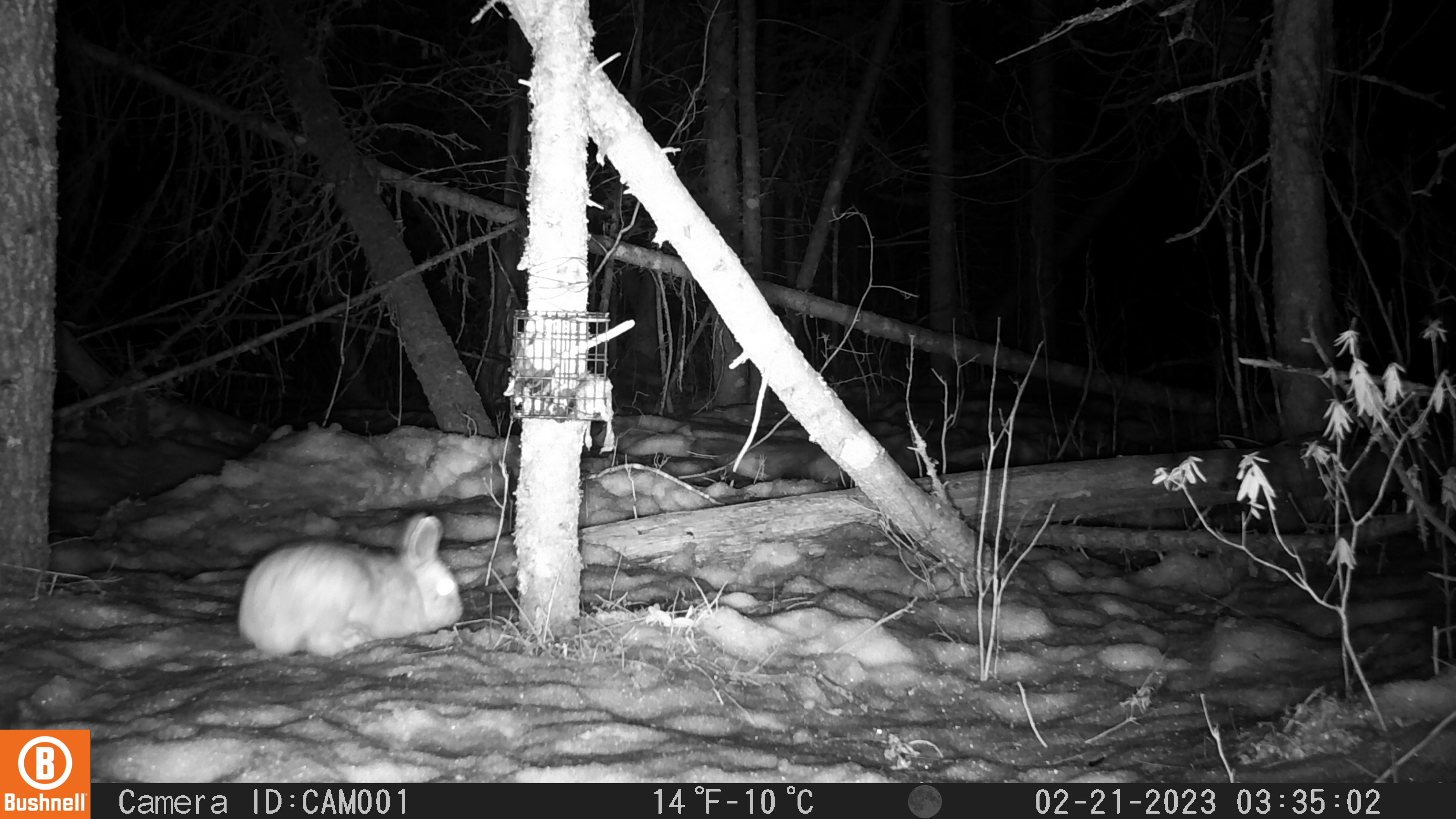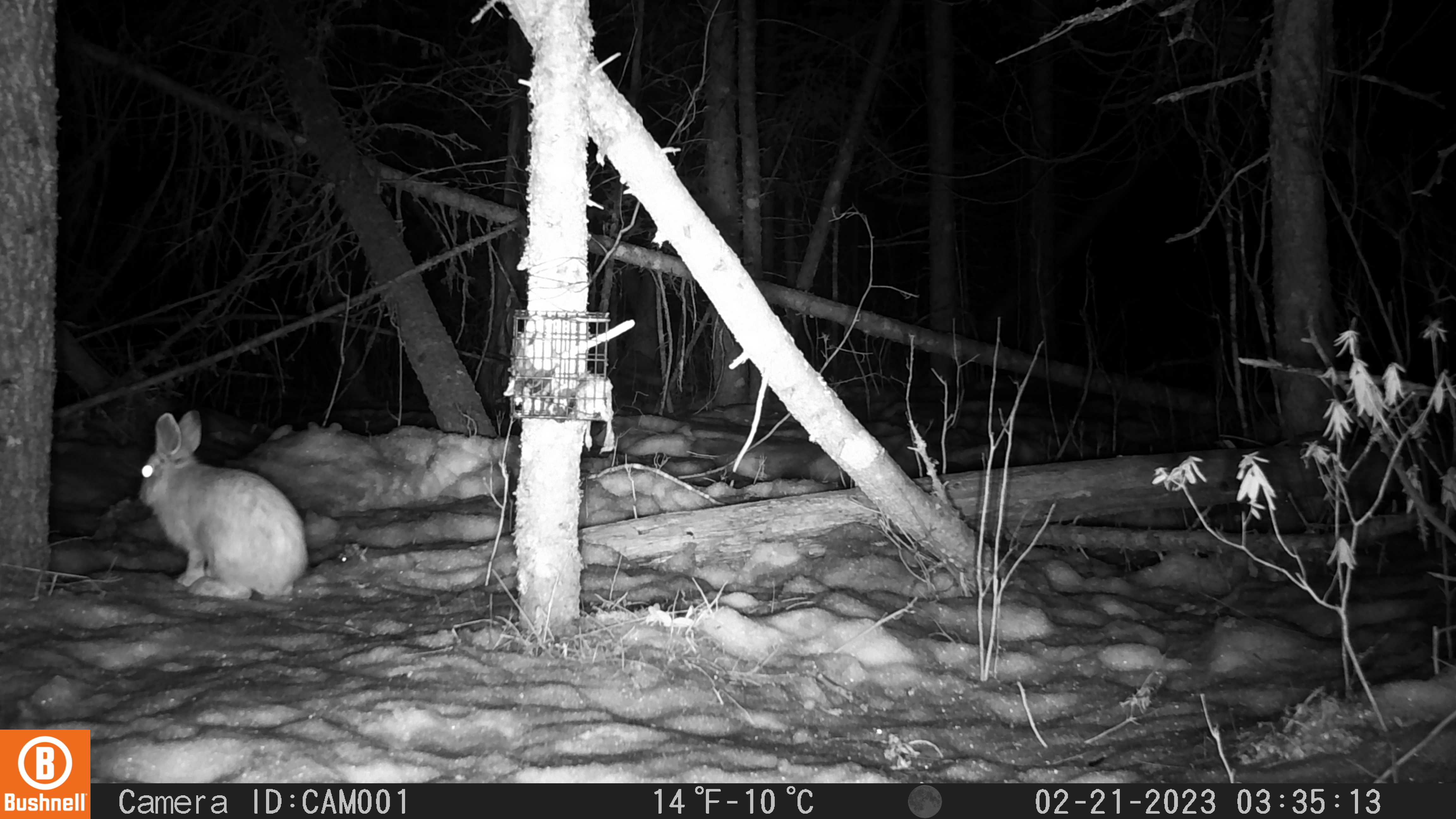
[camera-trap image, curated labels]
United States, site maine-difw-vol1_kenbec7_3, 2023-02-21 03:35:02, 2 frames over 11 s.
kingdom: Animalia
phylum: Chordata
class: Mammalia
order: Lagomorpha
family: Leporidae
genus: Lepus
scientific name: Lepus americanus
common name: snowshoe hare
Snowshoe hare (Lepus americanus).